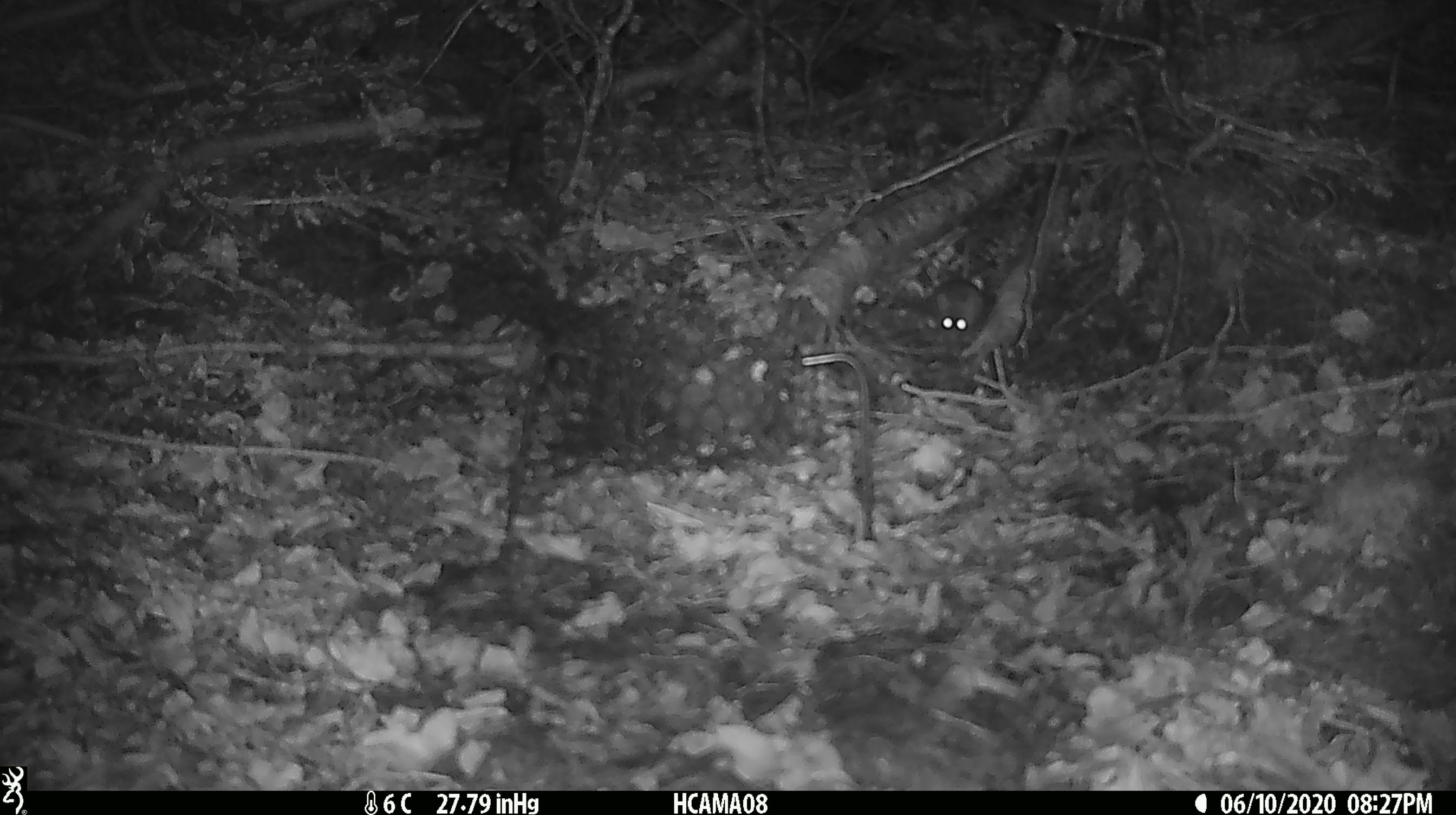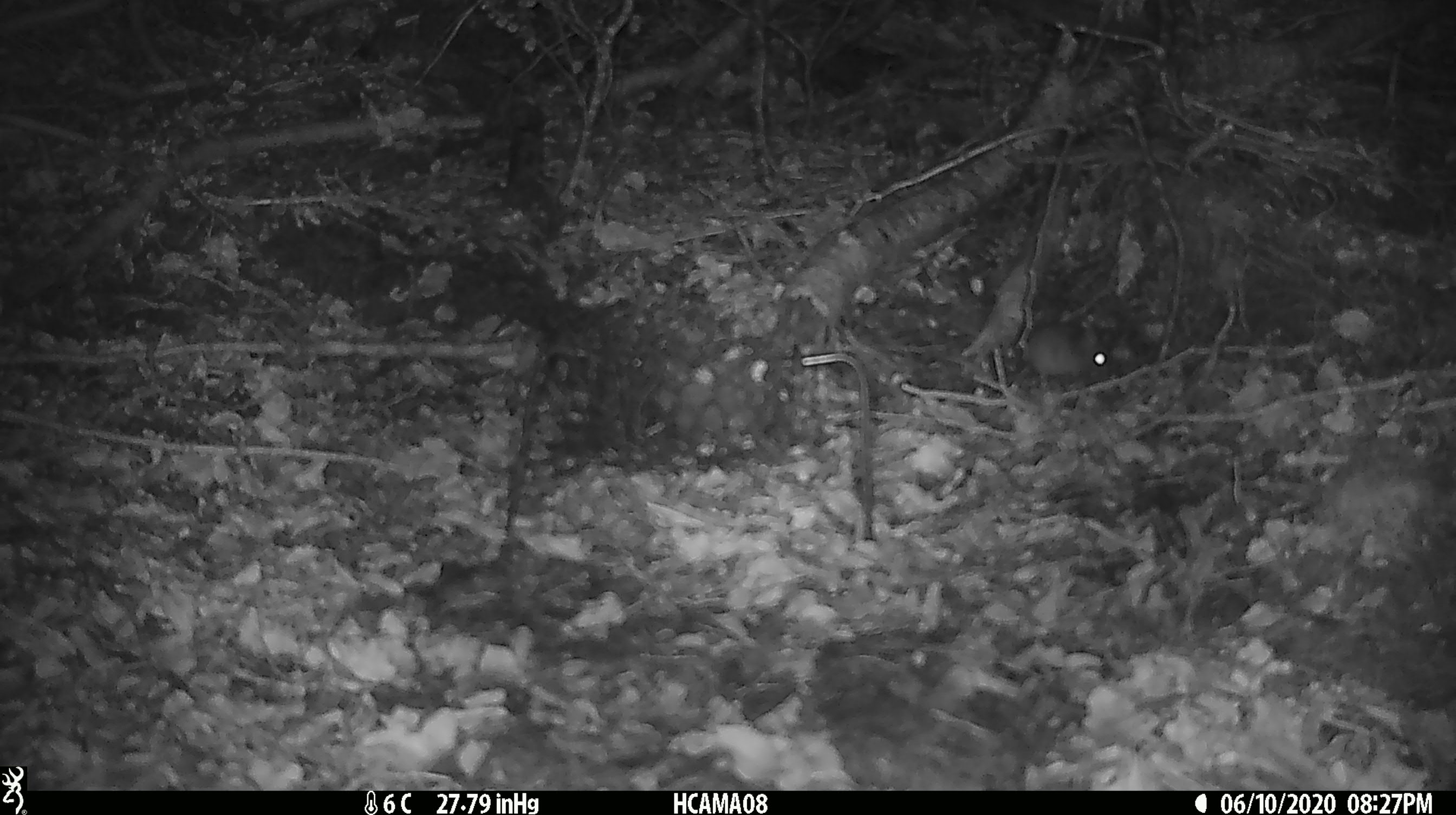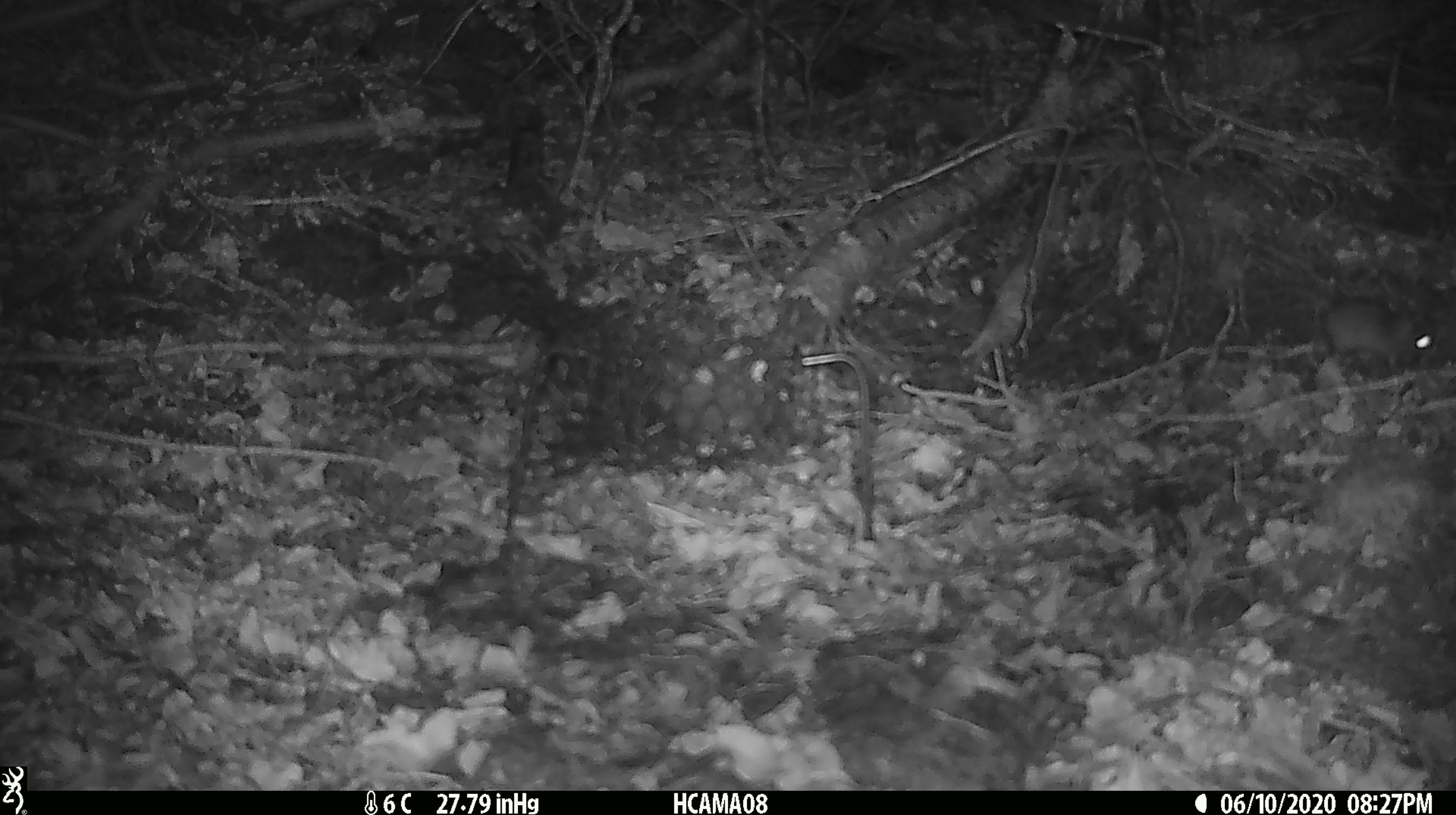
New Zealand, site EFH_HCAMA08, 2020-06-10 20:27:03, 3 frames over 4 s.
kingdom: Animalia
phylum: Chordata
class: Mammalia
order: Rodentia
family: Muridae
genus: Mus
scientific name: Mus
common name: mouse